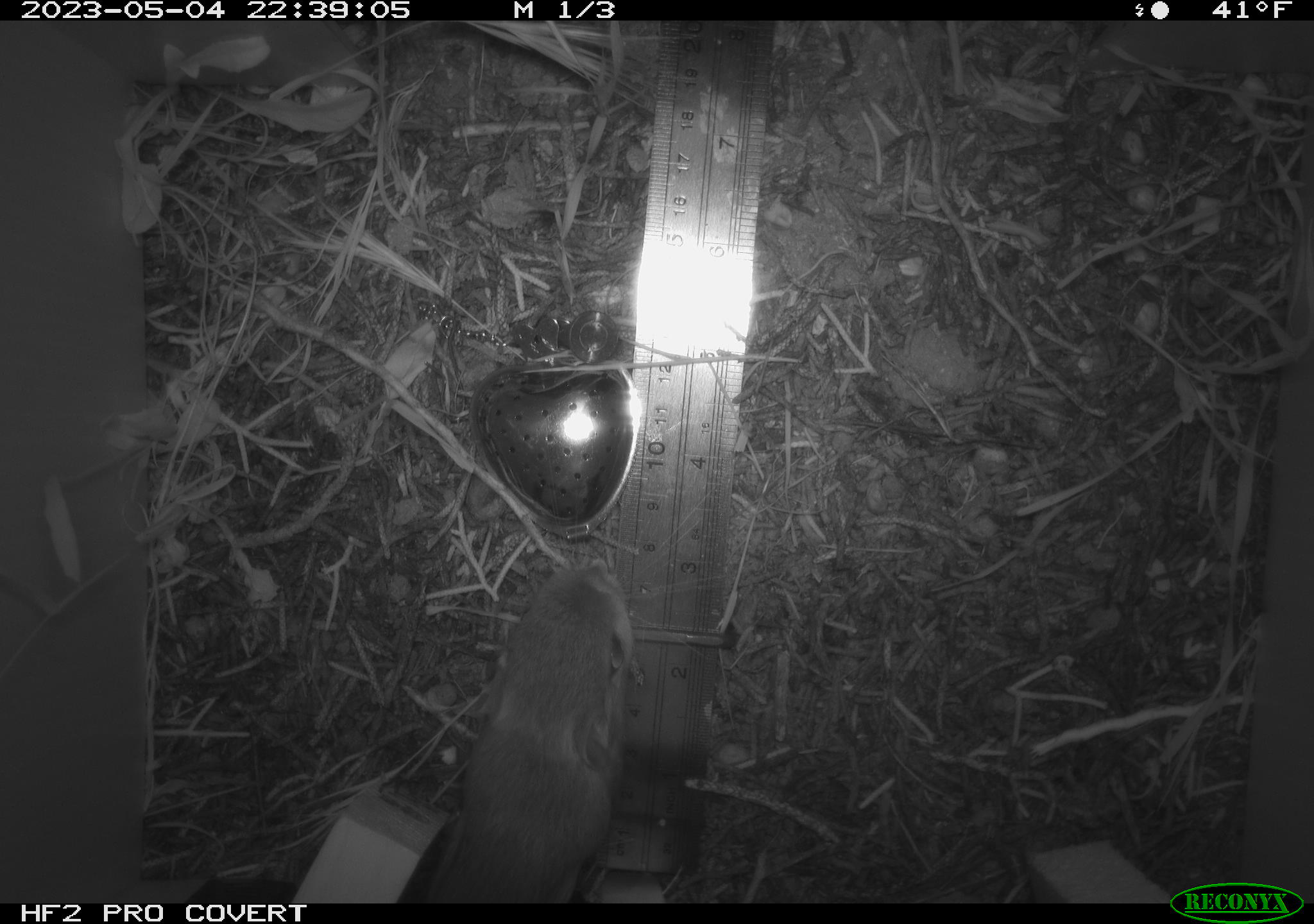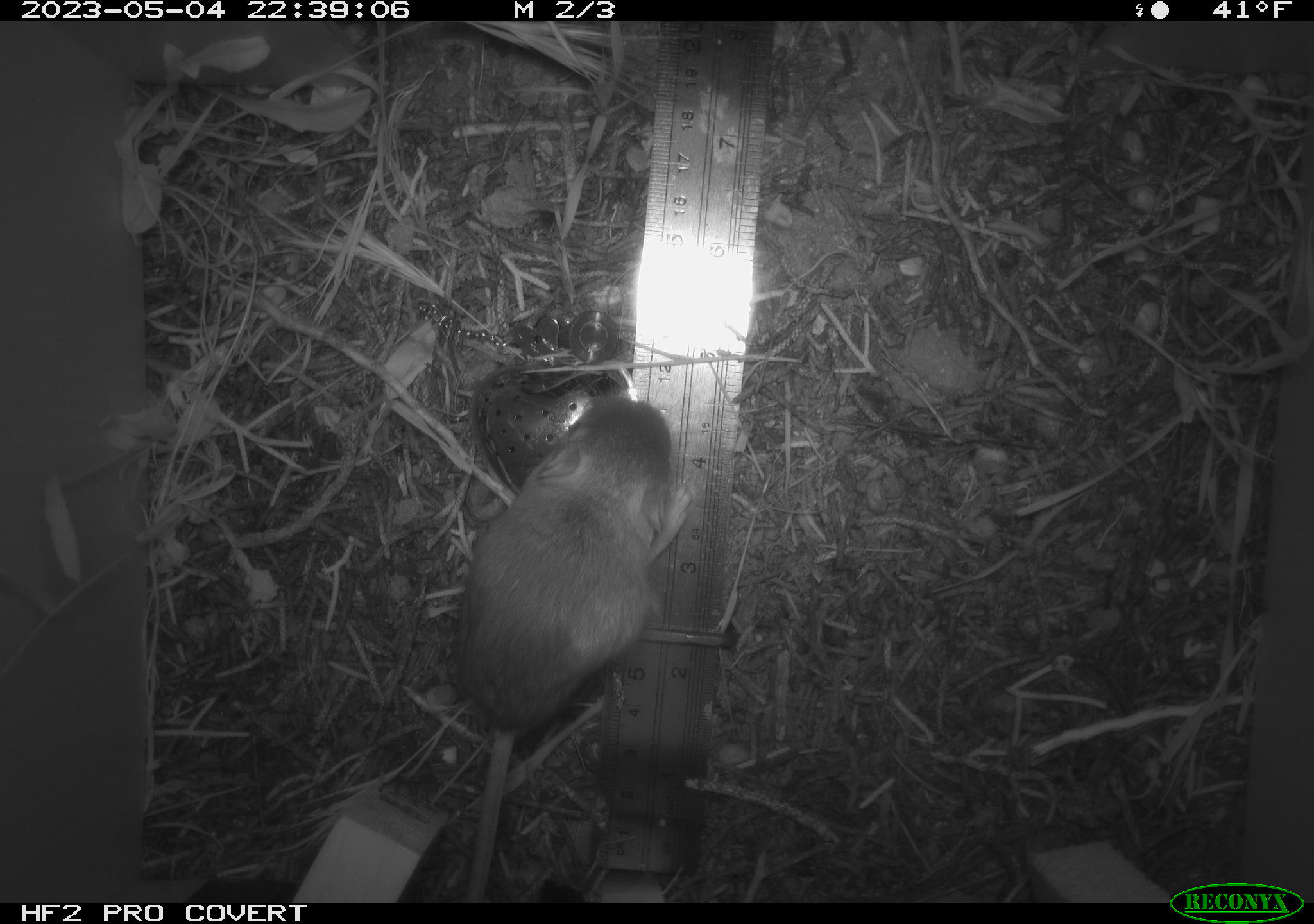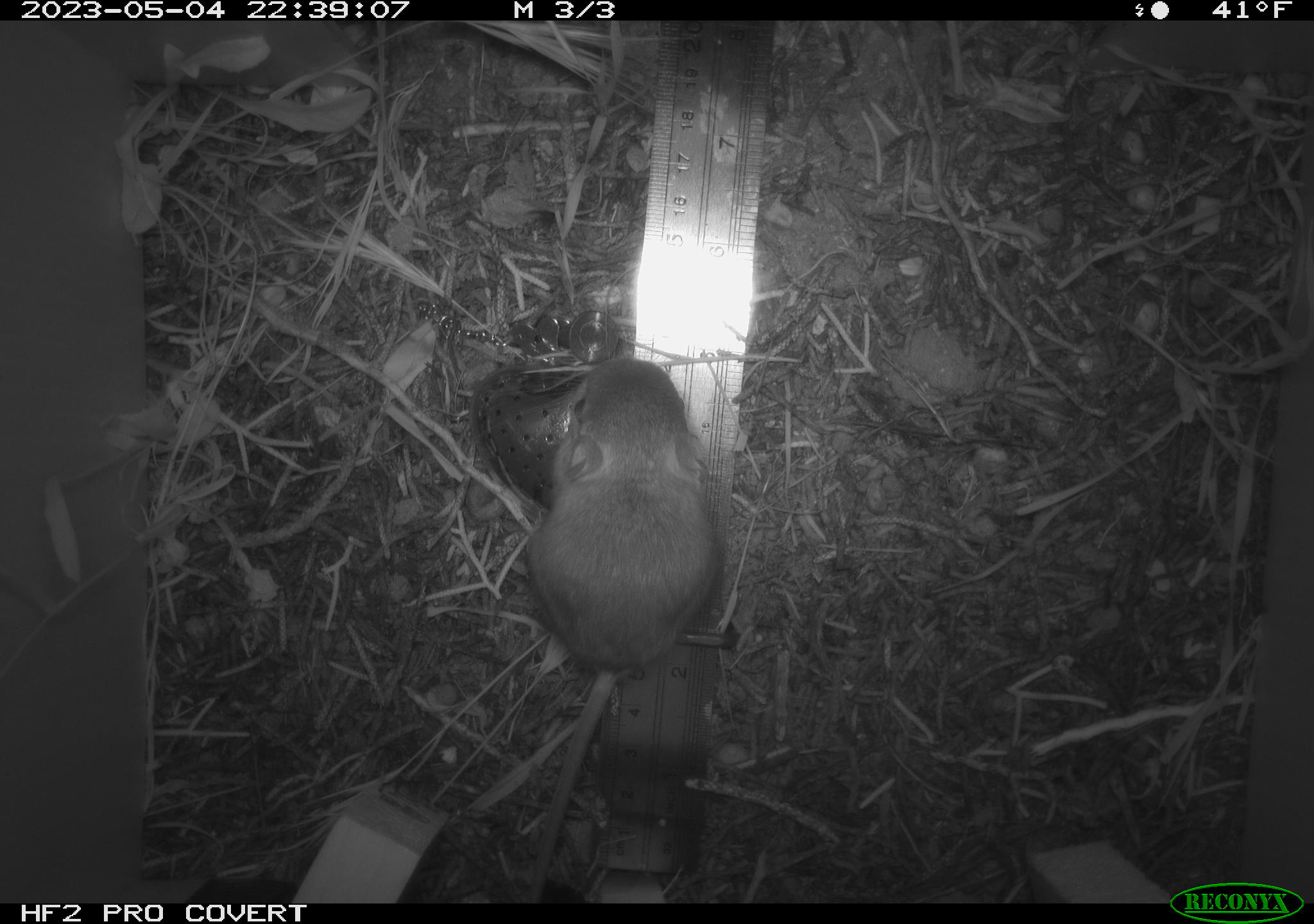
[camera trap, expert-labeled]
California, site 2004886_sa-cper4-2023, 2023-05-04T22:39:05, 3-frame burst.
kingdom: Animalia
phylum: Chordata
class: Mammalia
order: Rodentia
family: Heteromyidae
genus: Dipodomys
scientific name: Dipodomys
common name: kangaroo rats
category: dipodomys species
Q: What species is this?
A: Dipodomys species (kangaroo rats) (Dipodomys).